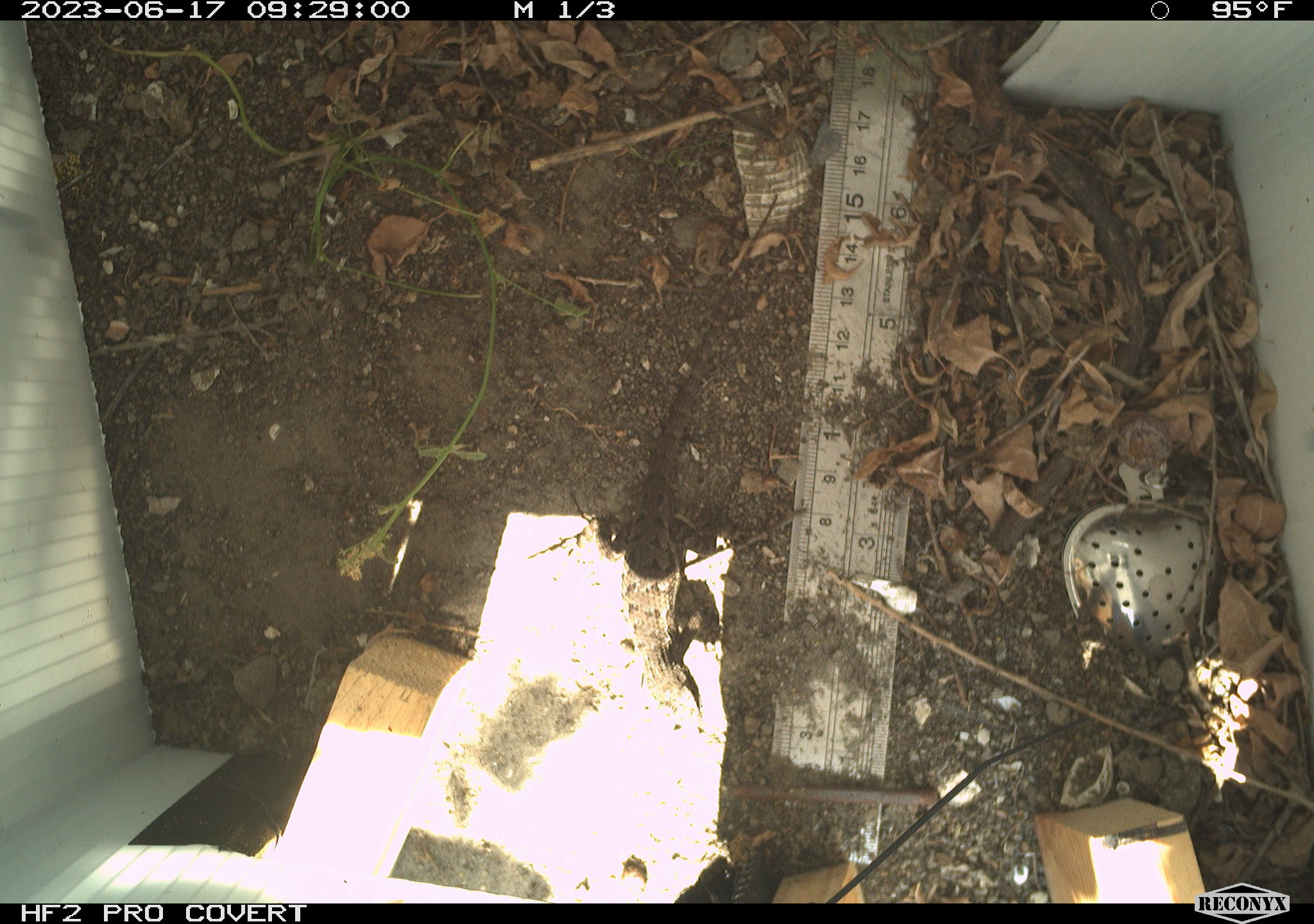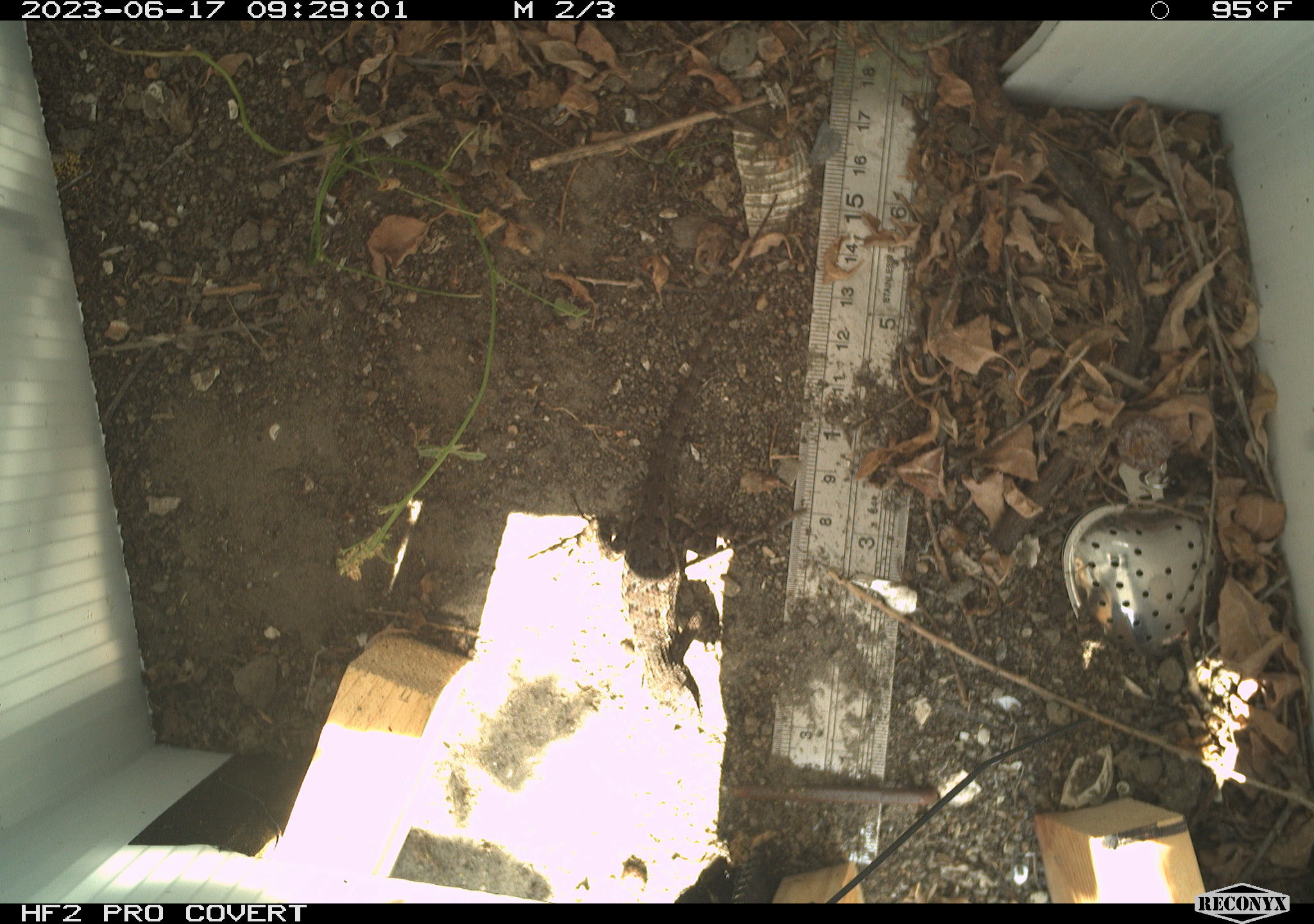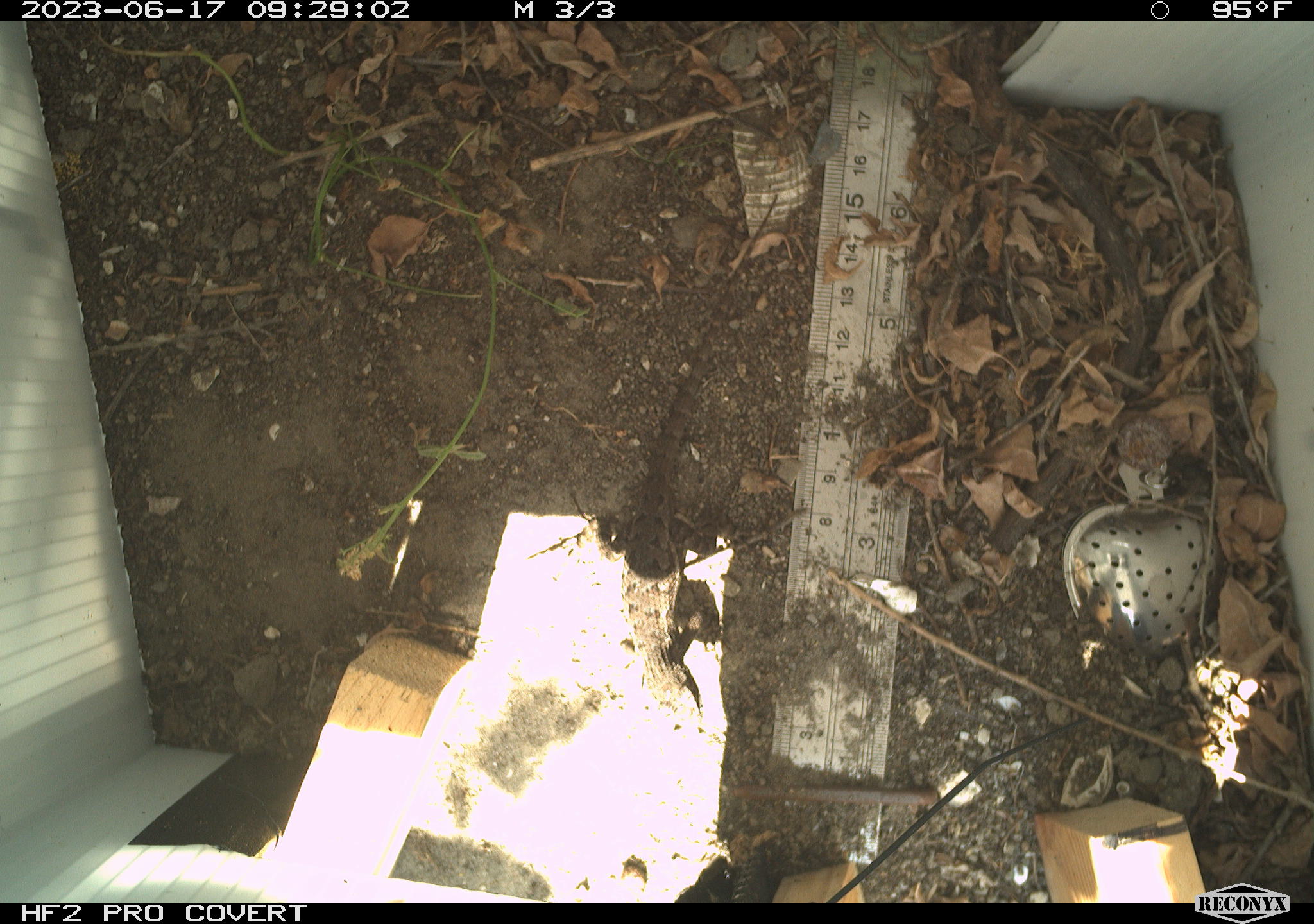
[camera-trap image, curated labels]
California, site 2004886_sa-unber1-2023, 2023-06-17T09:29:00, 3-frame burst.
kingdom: Animalia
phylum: Chordata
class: Reptilia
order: Squamata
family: Phrynosomatidae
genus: Sceloporus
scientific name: Sceloporus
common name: spiny lizards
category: sceloporus species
Sceloporus species (spiny lizards) (Sceloporus).